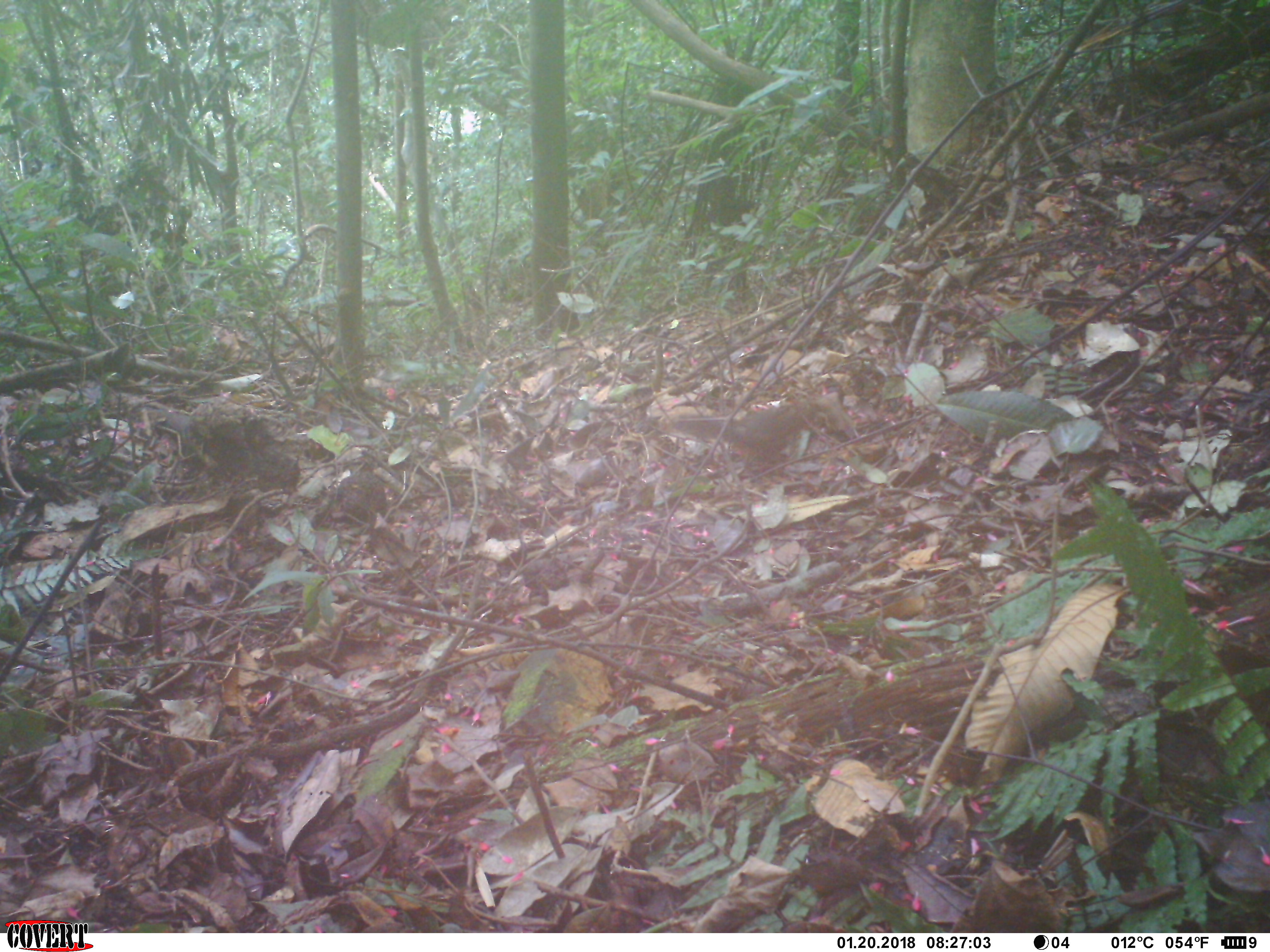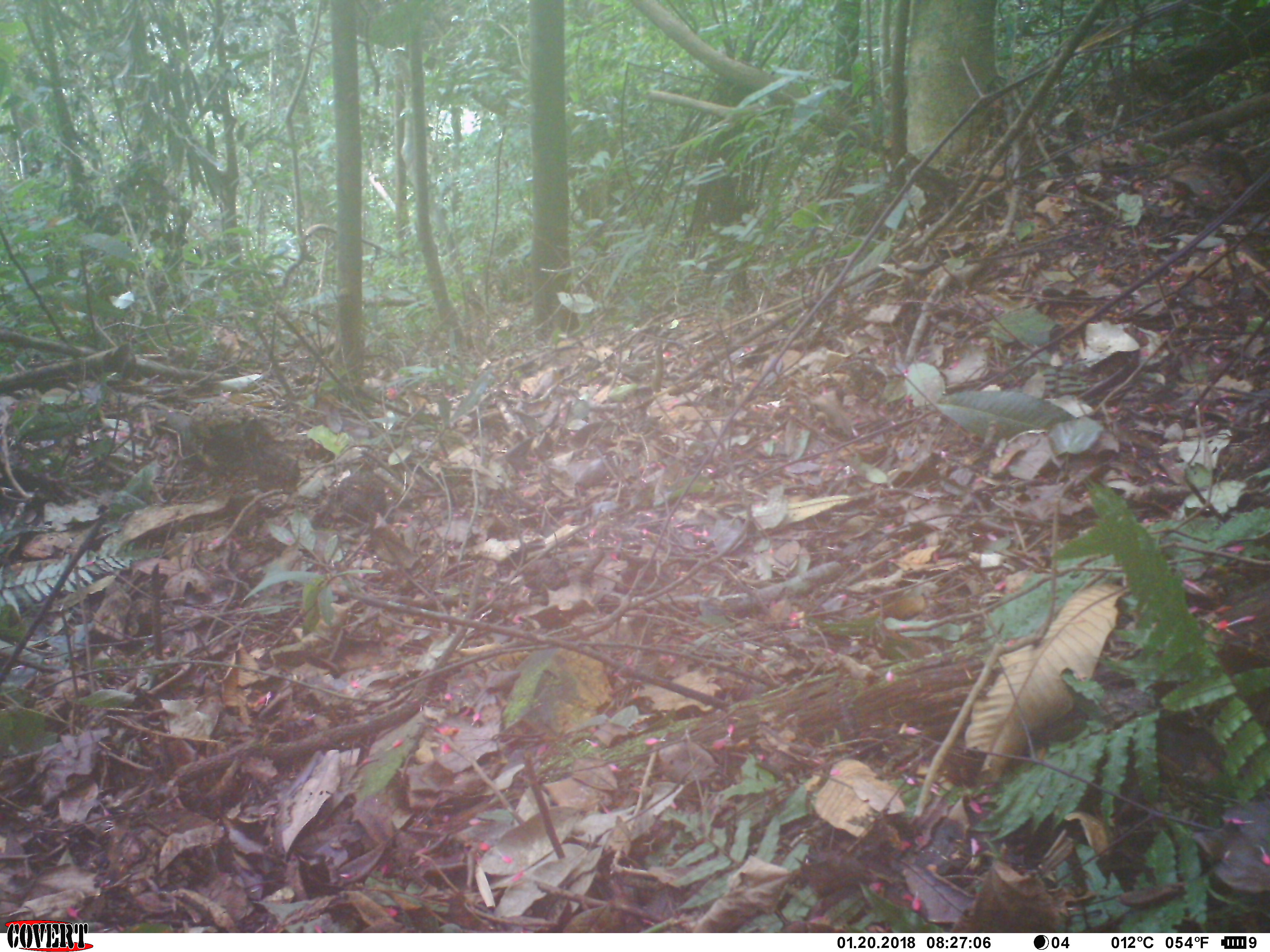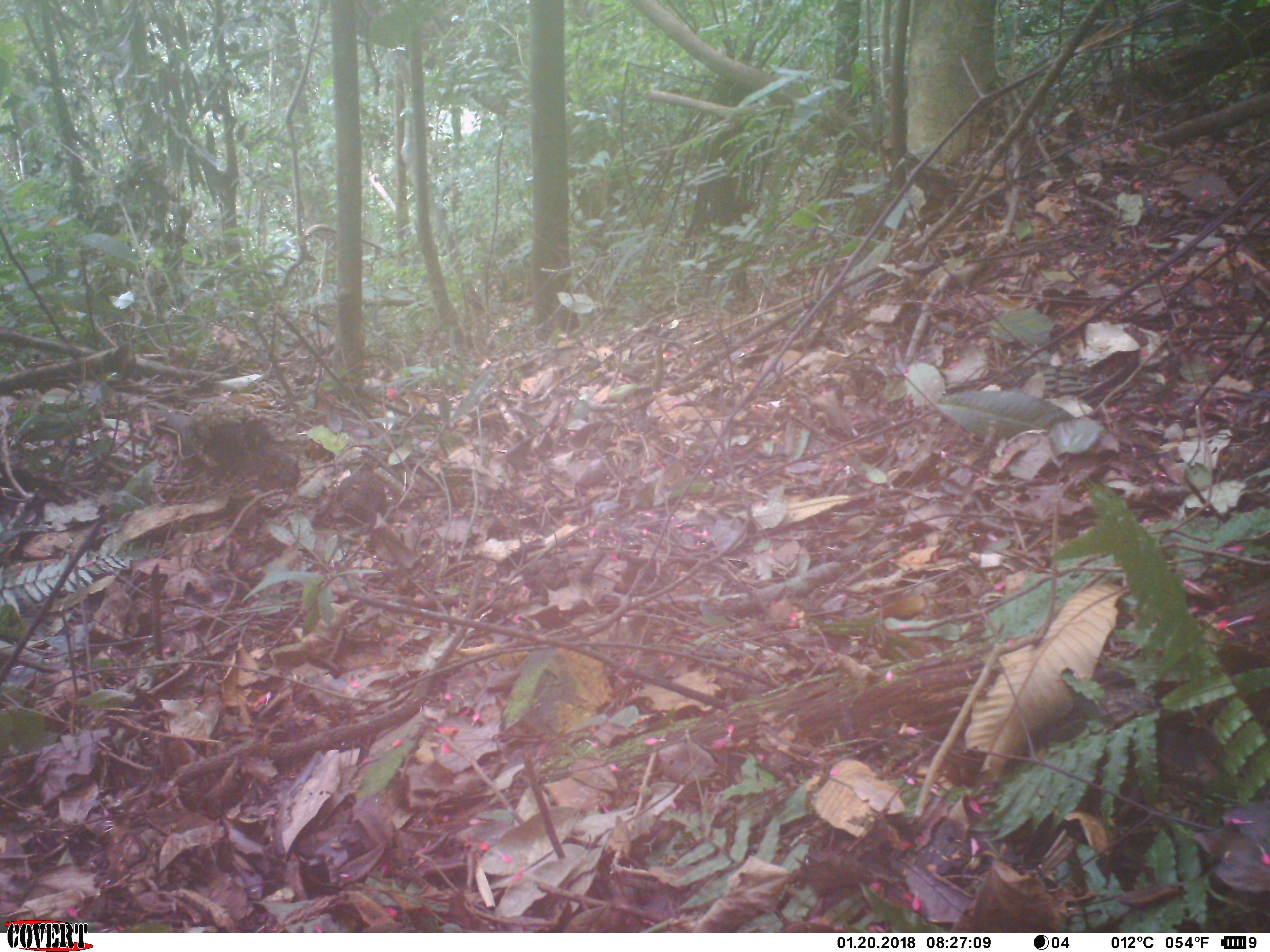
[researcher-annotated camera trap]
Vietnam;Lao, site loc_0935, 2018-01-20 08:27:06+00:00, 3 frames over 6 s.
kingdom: Animalia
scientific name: Animalia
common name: animal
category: unidentified small animal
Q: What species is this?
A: Unidentified small animal (animal) (Animalia).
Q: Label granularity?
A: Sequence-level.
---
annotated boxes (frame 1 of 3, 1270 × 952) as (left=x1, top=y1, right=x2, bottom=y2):
unidentified small animal: (left=672, top=401, right=815, bottom=482)